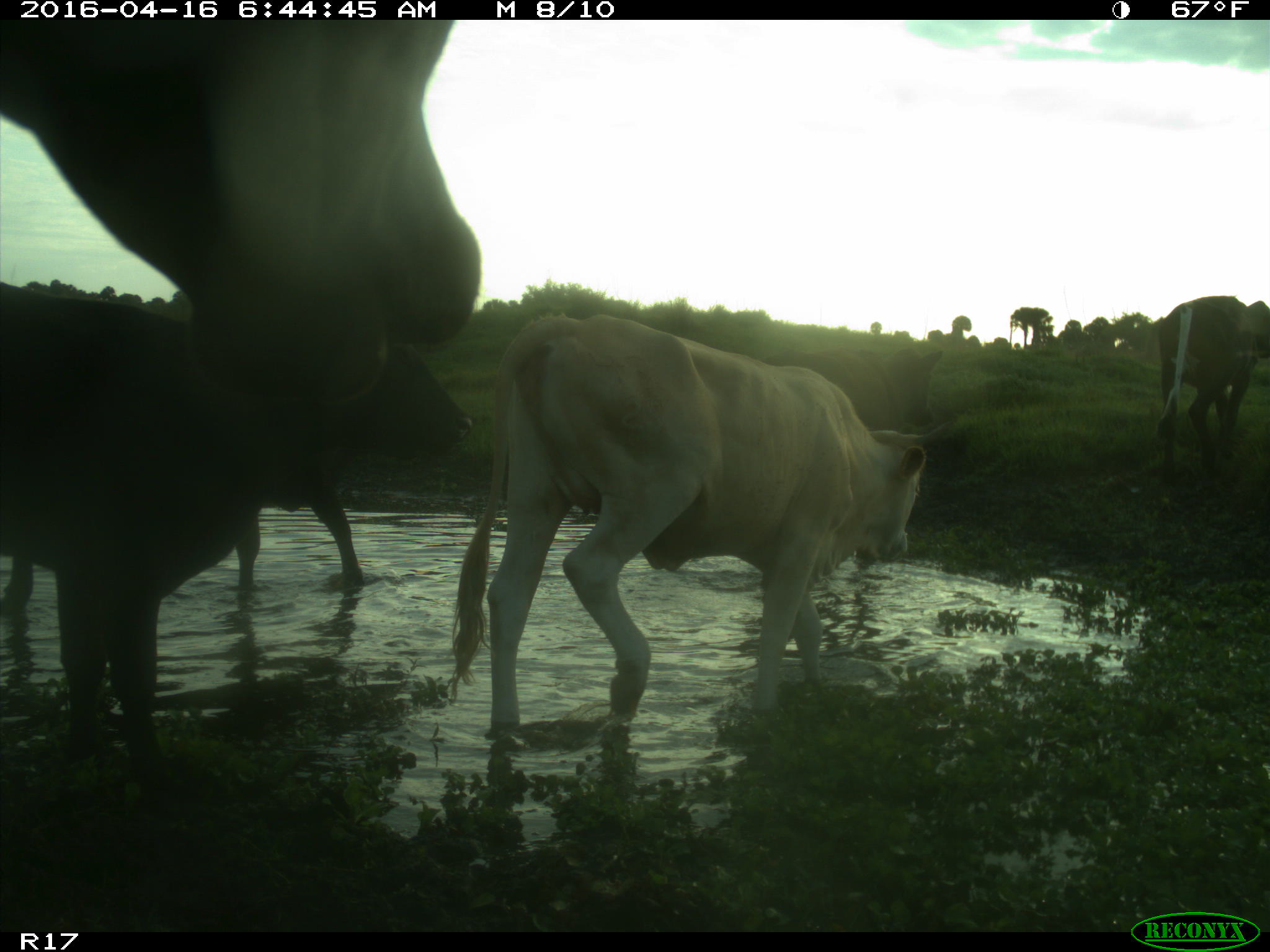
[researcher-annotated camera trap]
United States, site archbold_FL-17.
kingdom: Animalia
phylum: Chordata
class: Mammalia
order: Artiodactyla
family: Bovidae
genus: Bos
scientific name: Bos taurus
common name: domestic cow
Bos taurus (domestic cow).